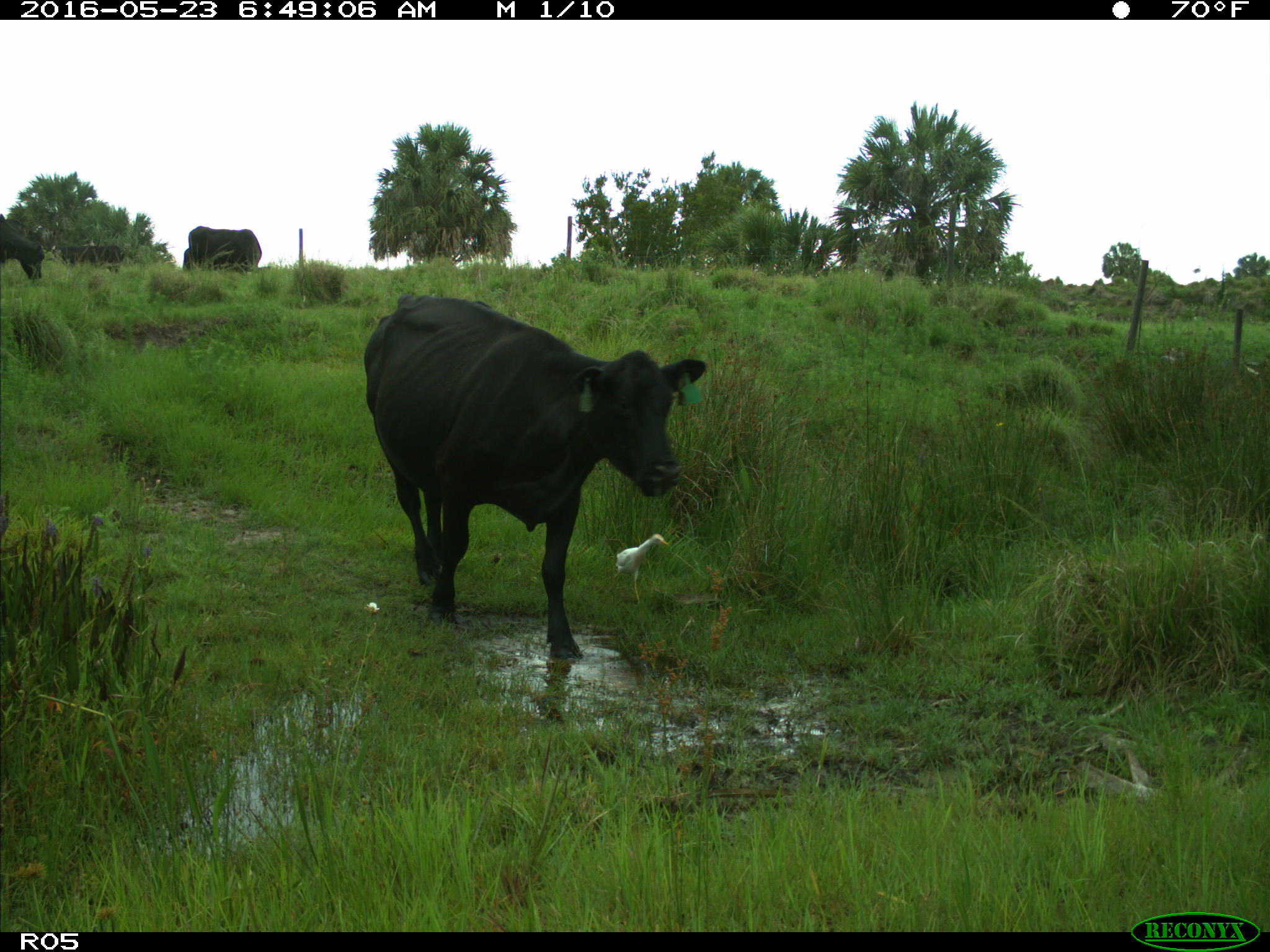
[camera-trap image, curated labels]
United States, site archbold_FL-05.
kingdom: Animalia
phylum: Chordata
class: Mammalia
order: Artiodactyla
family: Bovidae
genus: Bos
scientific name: Bos taurus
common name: domestic cow